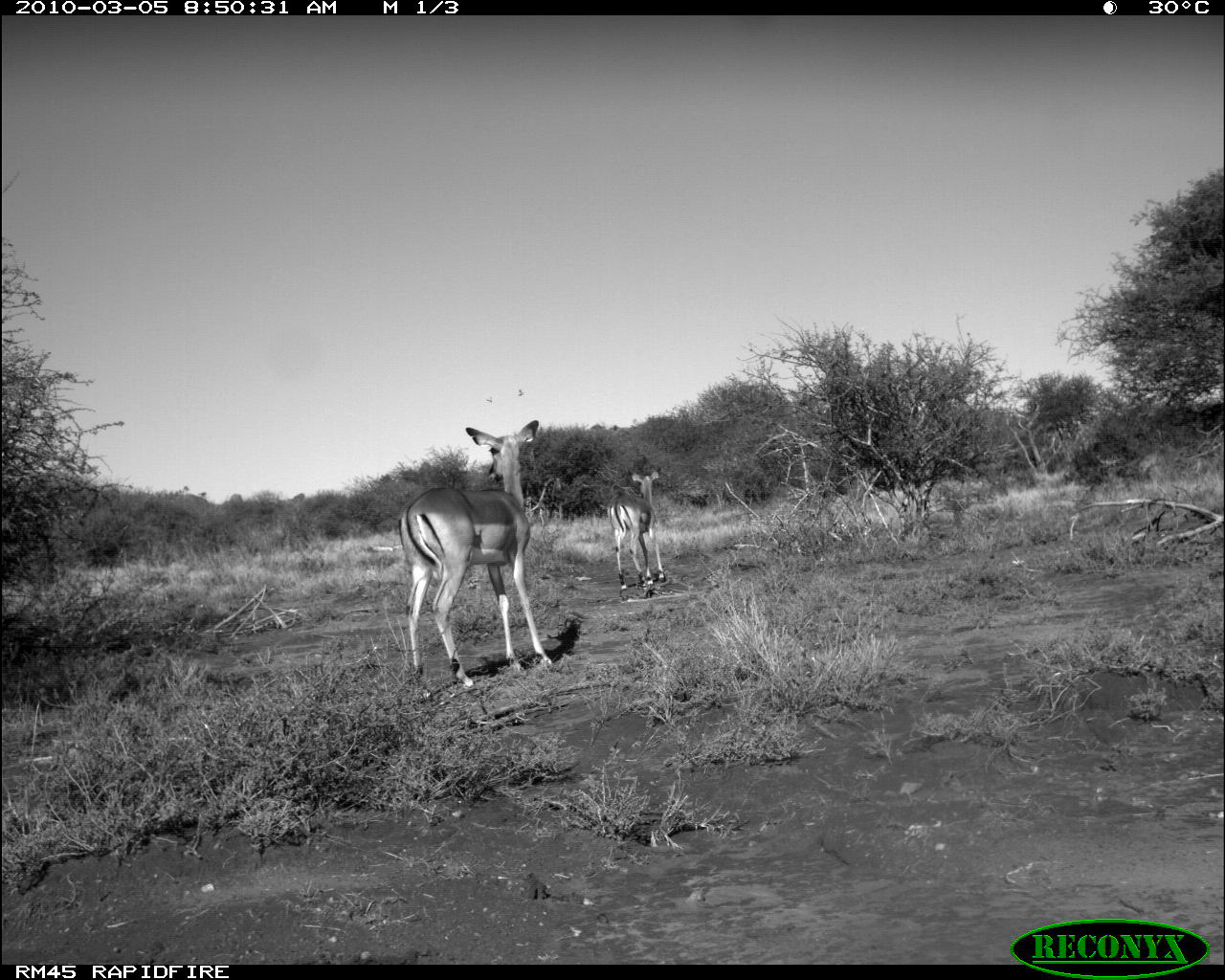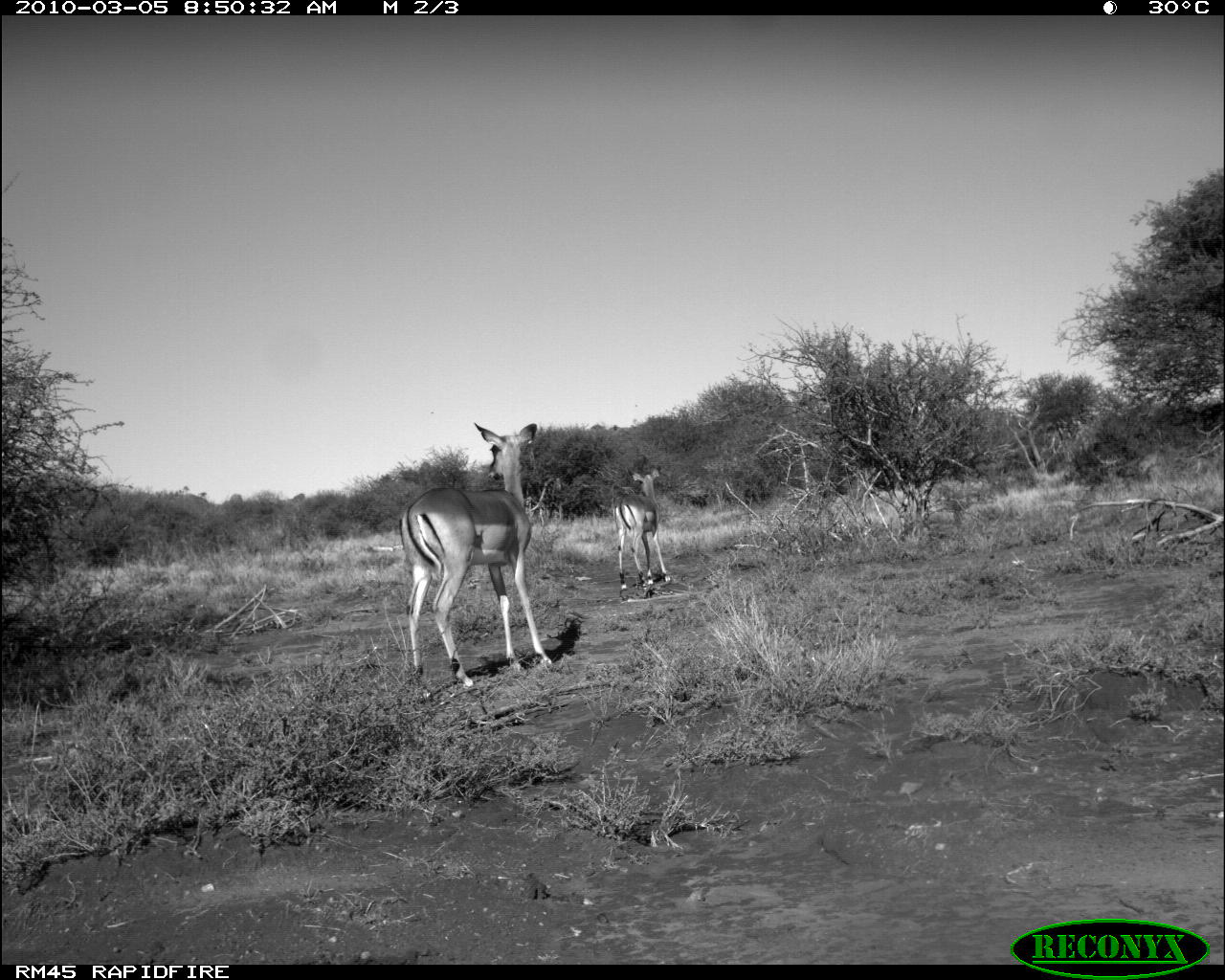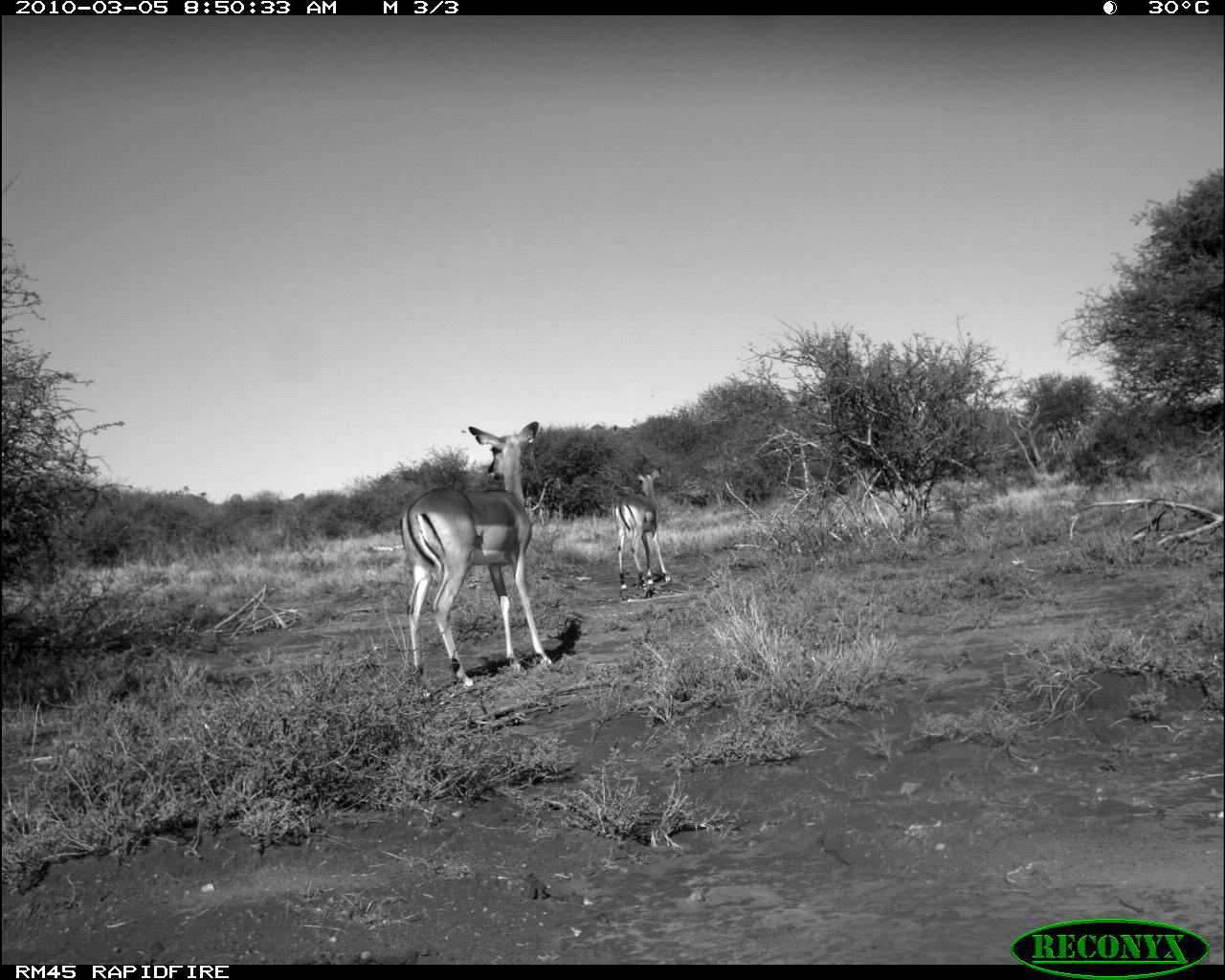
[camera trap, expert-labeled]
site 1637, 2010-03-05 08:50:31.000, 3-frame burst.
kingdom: Animalia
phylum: Chordata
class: Mammalia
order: Artiodactyla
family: Bovidae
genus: Aepyceros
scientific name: Aepyceros melampus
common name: impala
Aepyceros melampus (impala), count 2.